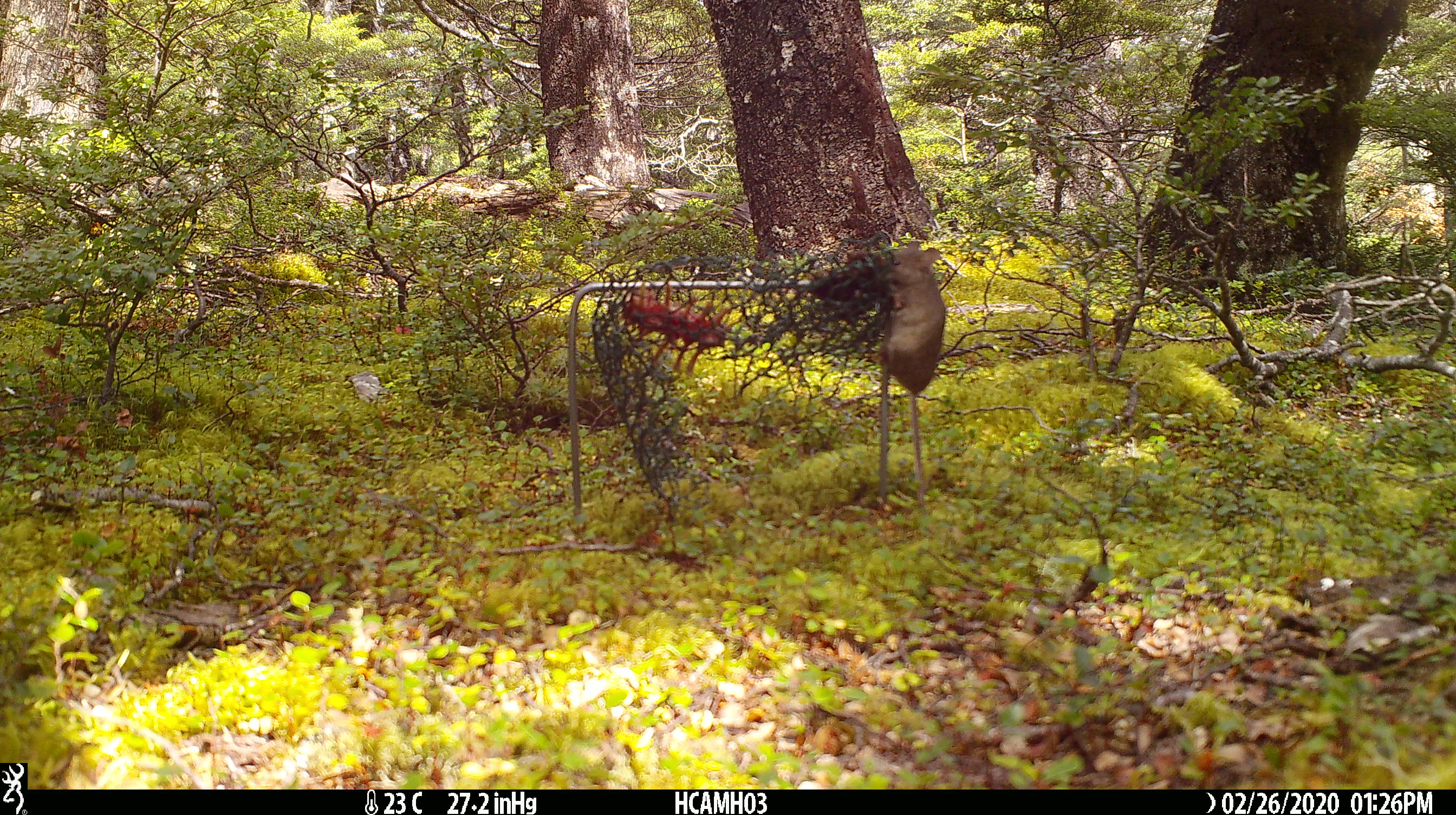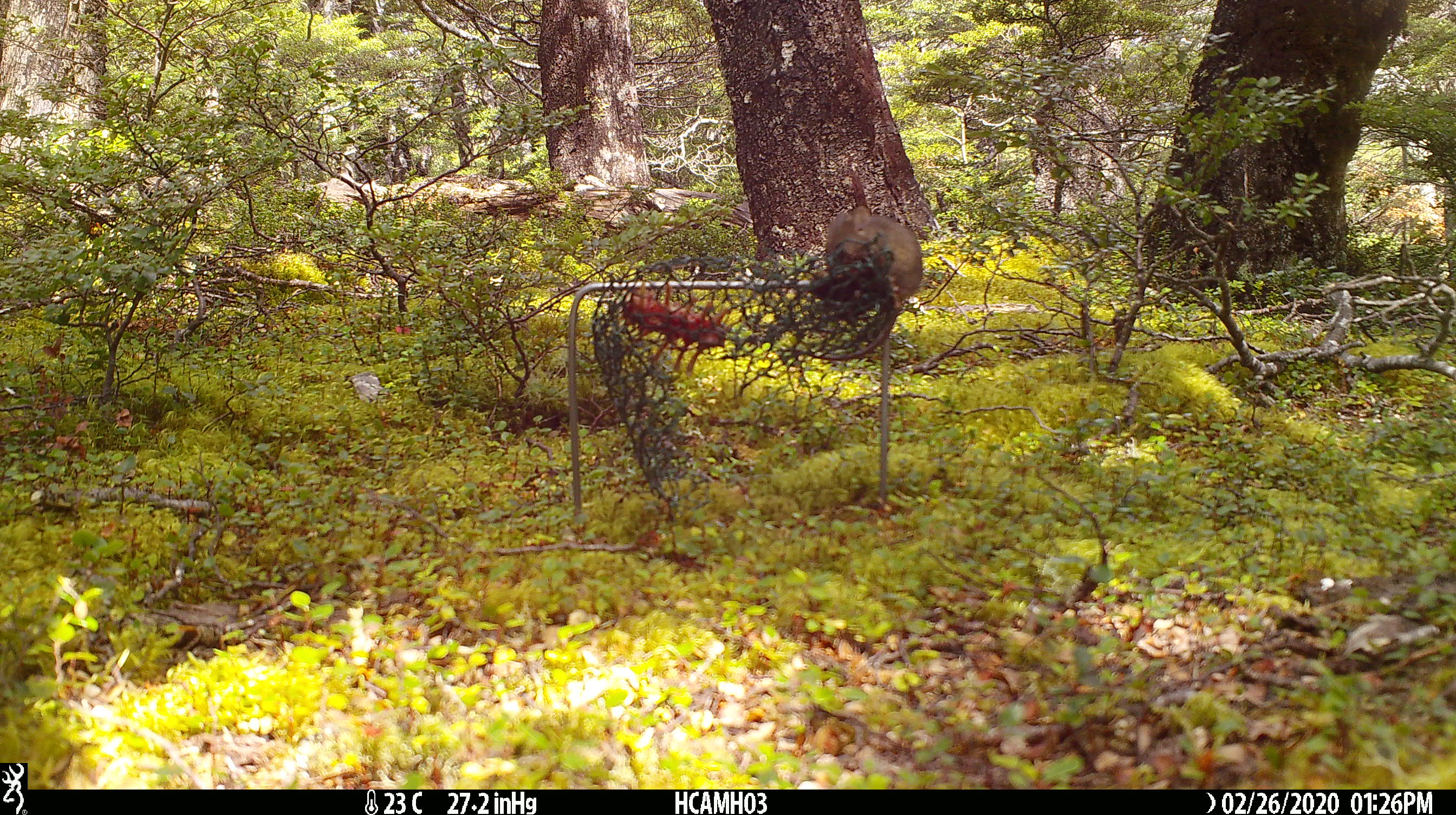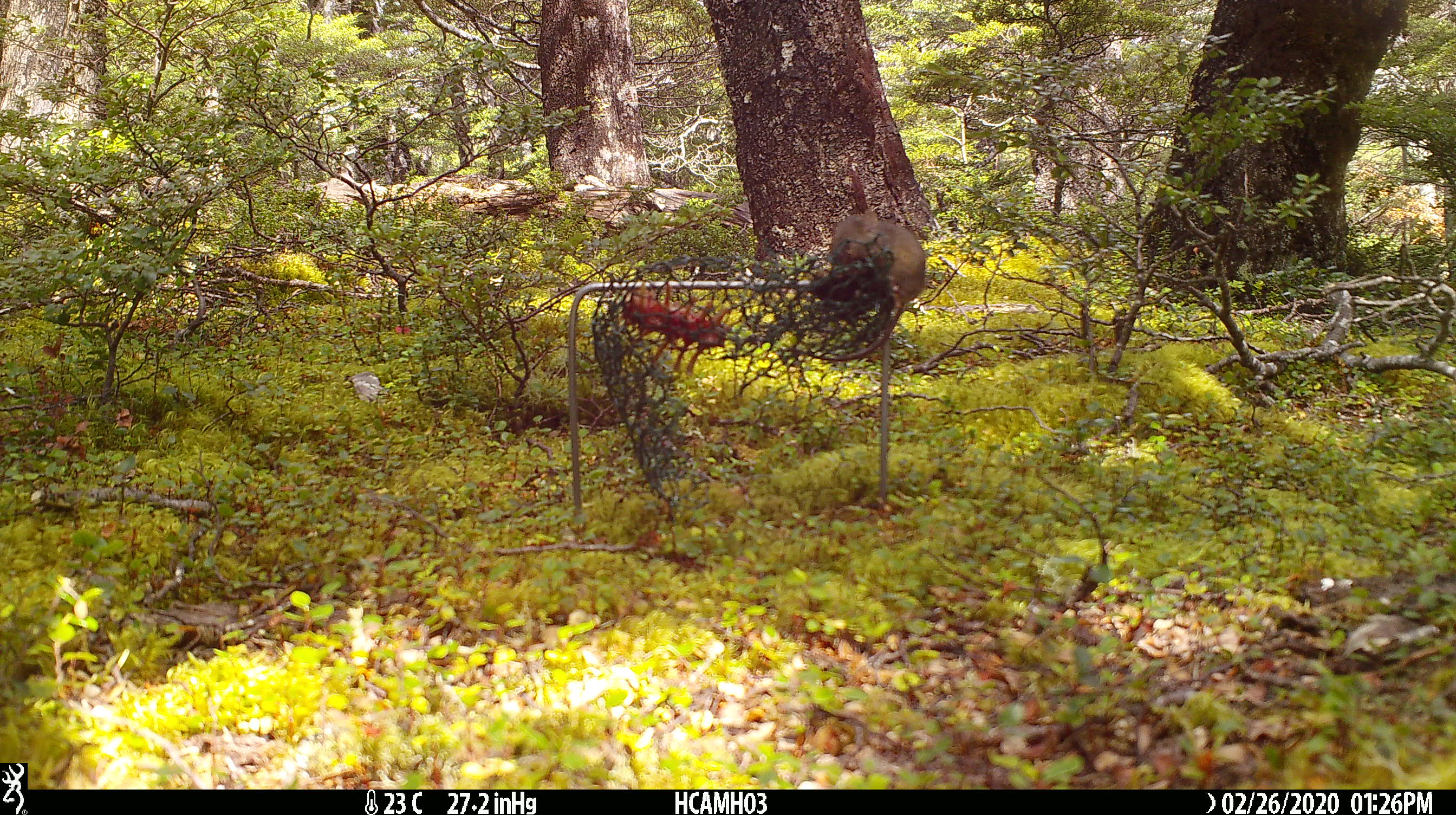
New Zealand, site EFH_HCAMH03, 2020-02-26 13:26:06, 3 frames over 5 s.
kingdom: Animalia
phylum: Chordata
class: Mammalia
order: Rodentia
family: Muridae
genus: Mus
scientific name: Mus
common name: mouse